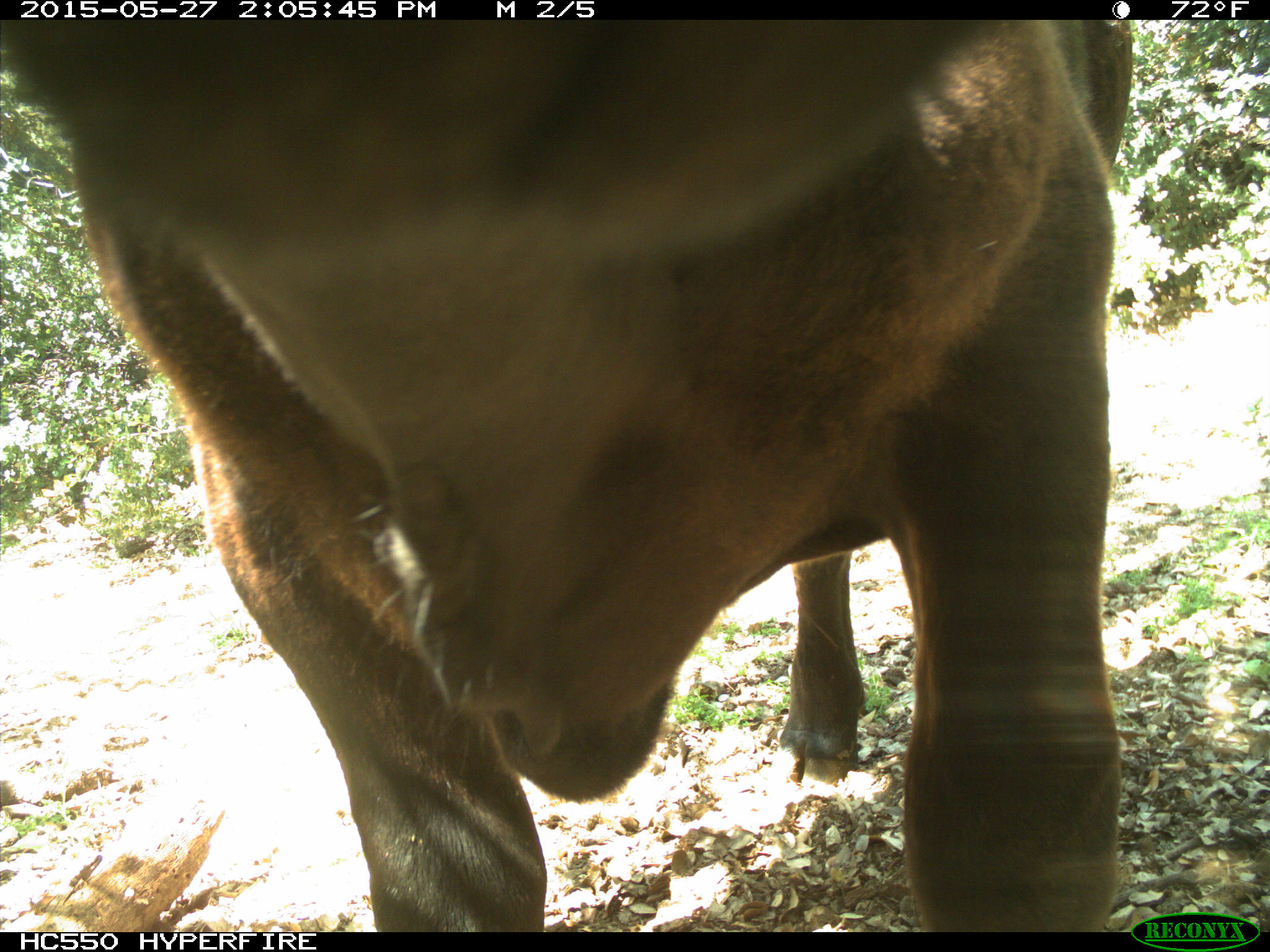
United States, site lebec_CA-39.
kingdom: Animalia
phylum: Chordata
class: Mammalia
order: Artiodactyla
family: Bovidae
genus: Bos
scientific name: Bos taurus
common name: domestic cow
Bos taurus (domestic cow).